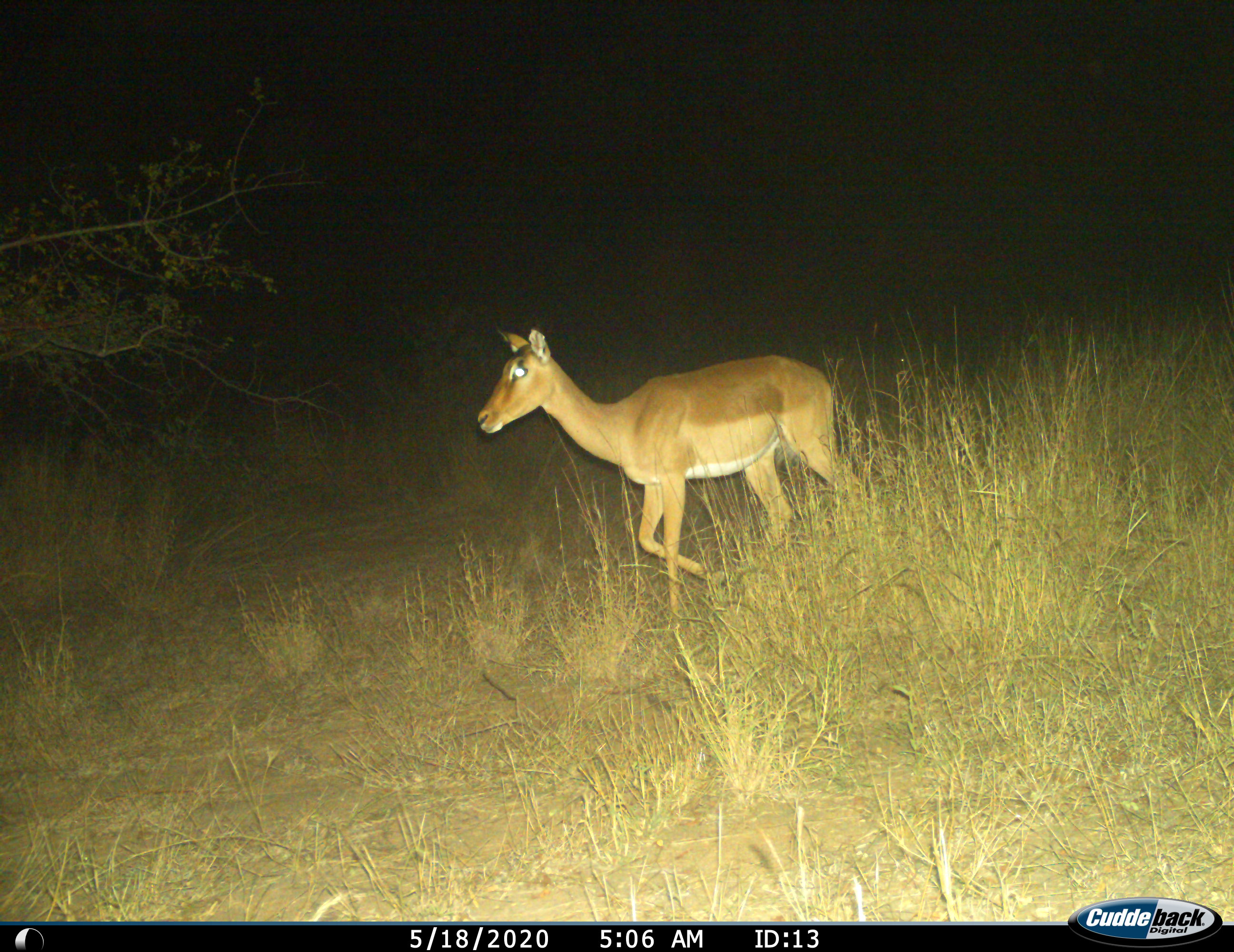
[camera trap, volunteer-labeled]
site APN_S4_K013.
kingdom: Animalia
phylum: Chordata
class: Mammalia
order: Artiodactyla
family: Bovidae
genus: Aepyceros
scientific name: Aepyceros melampus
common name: impala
Impala (Aepyceros melampus), count 1. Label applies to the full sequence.